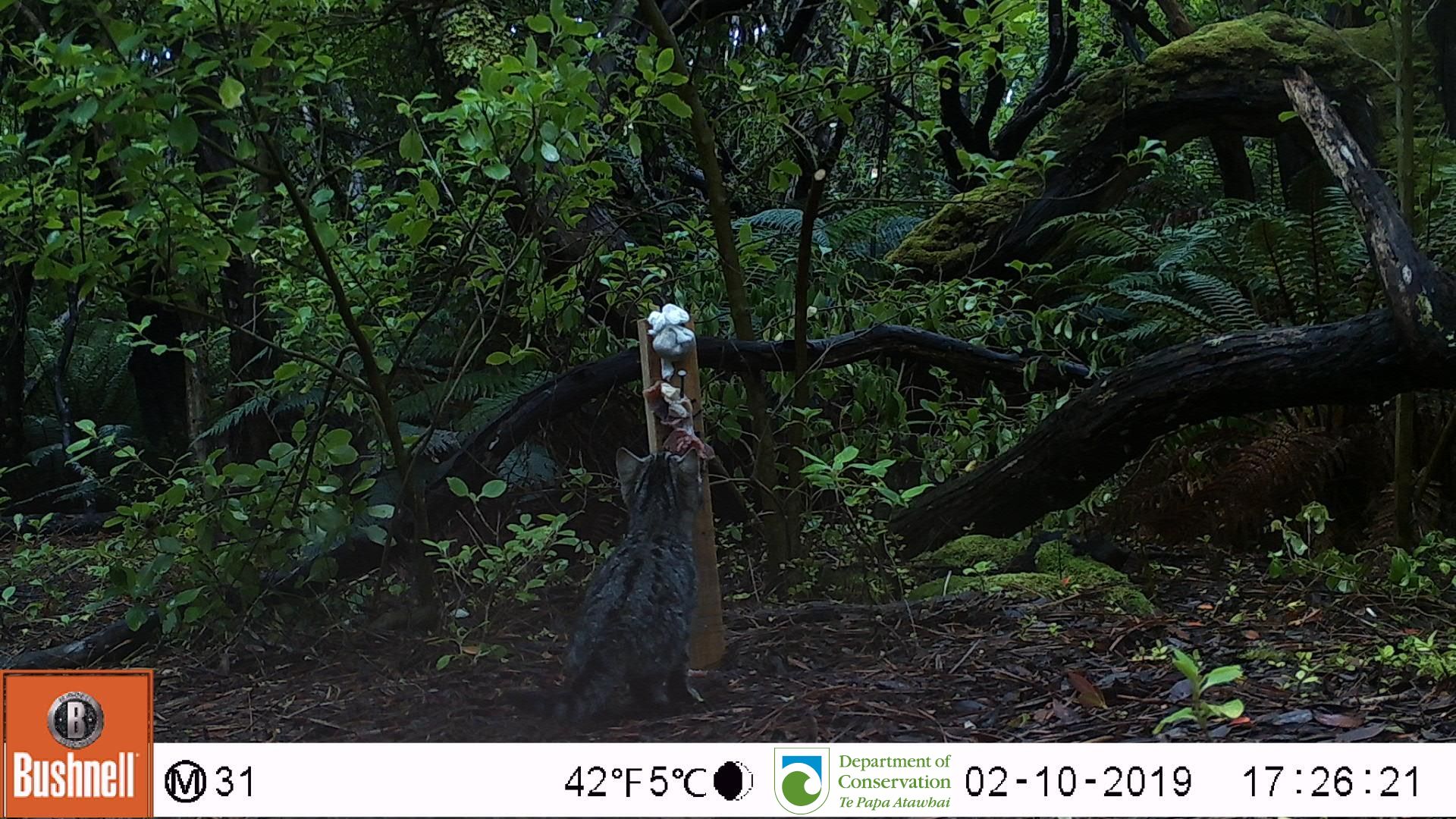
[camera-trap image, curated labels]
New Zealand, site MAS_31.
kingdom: Animalia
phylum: Chordata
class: Mammalia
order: Carnivora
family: Felidae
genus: Felis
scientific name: Felis catus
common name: domestic cat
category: cat